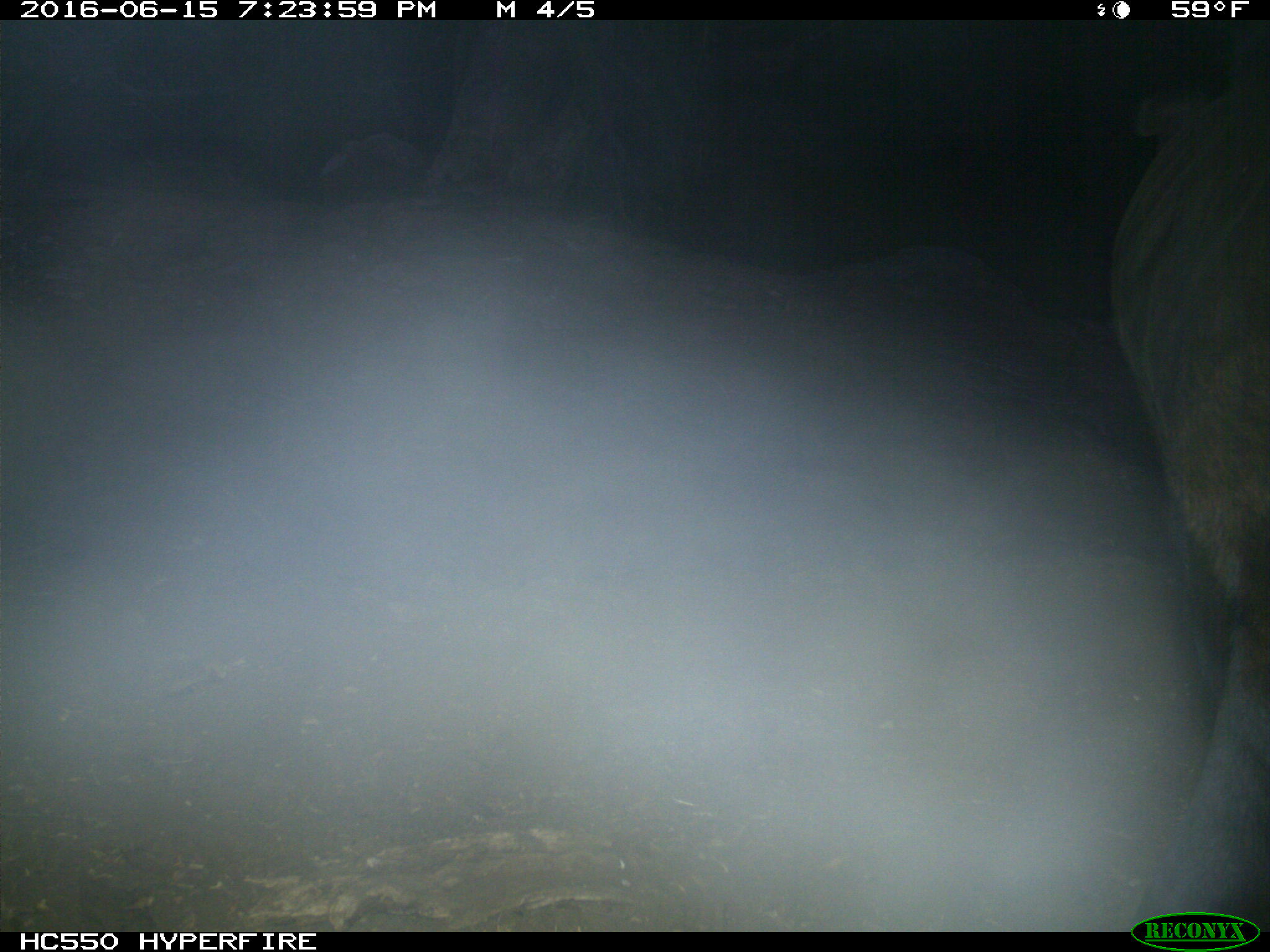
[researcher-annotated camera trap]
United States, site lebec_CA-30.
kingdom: Animalia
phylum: Chordata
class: Mammalia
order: Artiodactyla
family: Bovidae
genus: Bos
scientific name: Bos taurus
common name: domestic cow